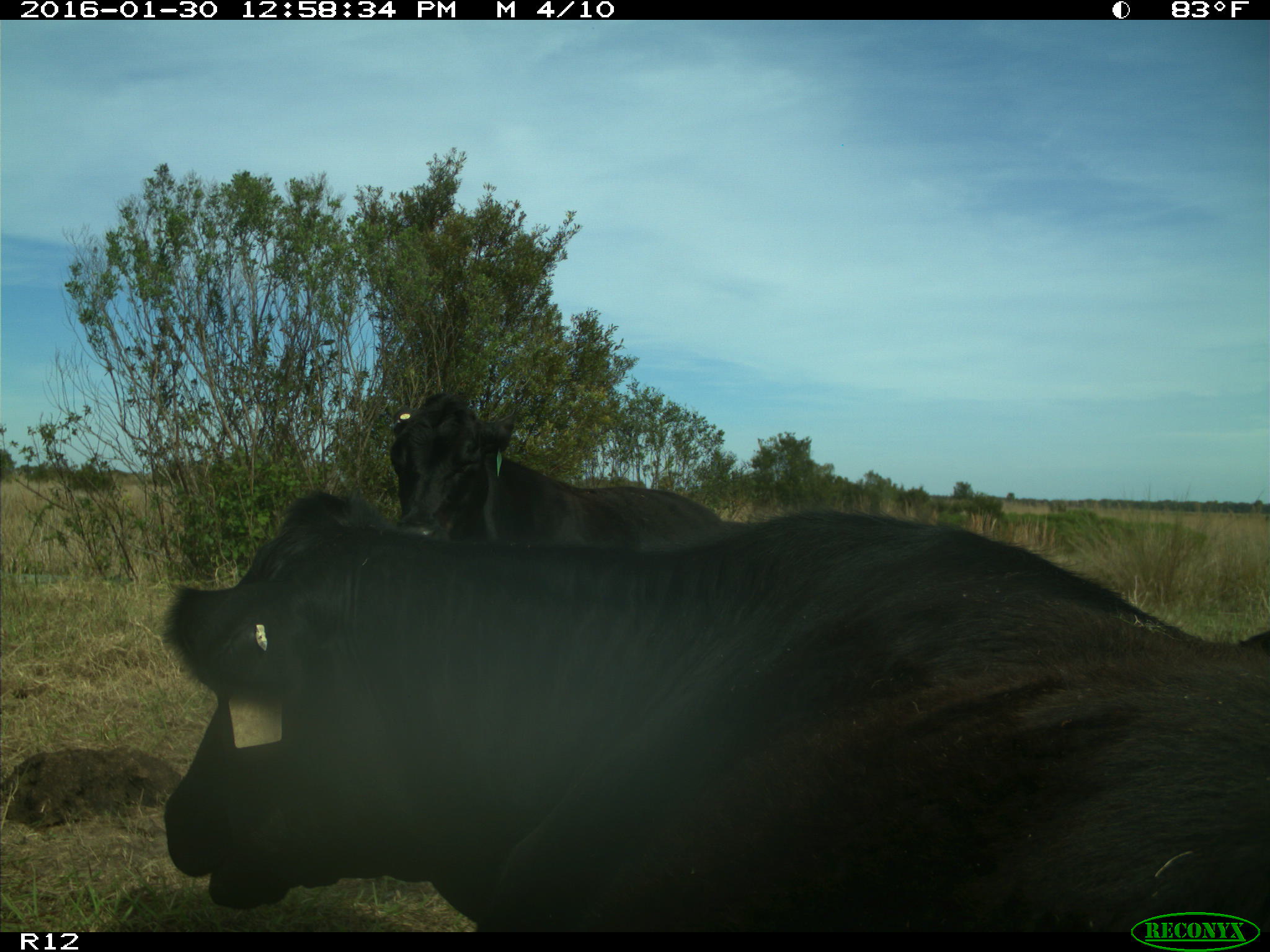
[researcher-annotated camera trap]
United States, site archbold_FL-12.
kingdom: Animalia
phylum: Chordata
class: Mammalia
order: Artiodactyla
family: Bovidae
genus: Bos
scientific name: Bos taurus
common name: domestic cow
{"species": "Bos taurus (domestic cow)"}